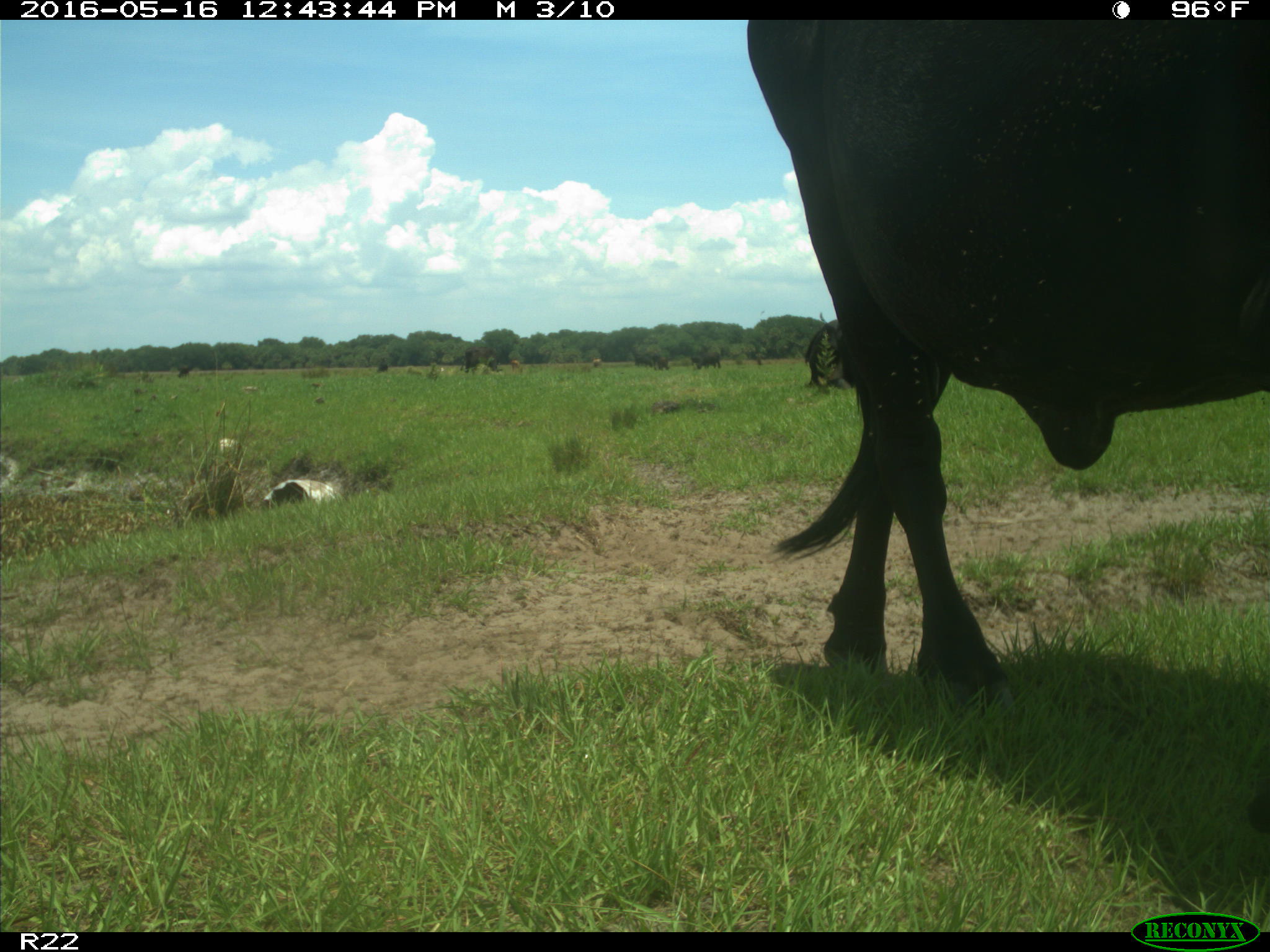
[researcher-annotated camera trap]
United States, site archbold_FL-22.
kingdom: Animalia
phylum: Chordata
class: Mammalia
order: Artiodactyla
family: Bovidae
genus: Bos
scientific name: Bos taurus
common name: domestic cow